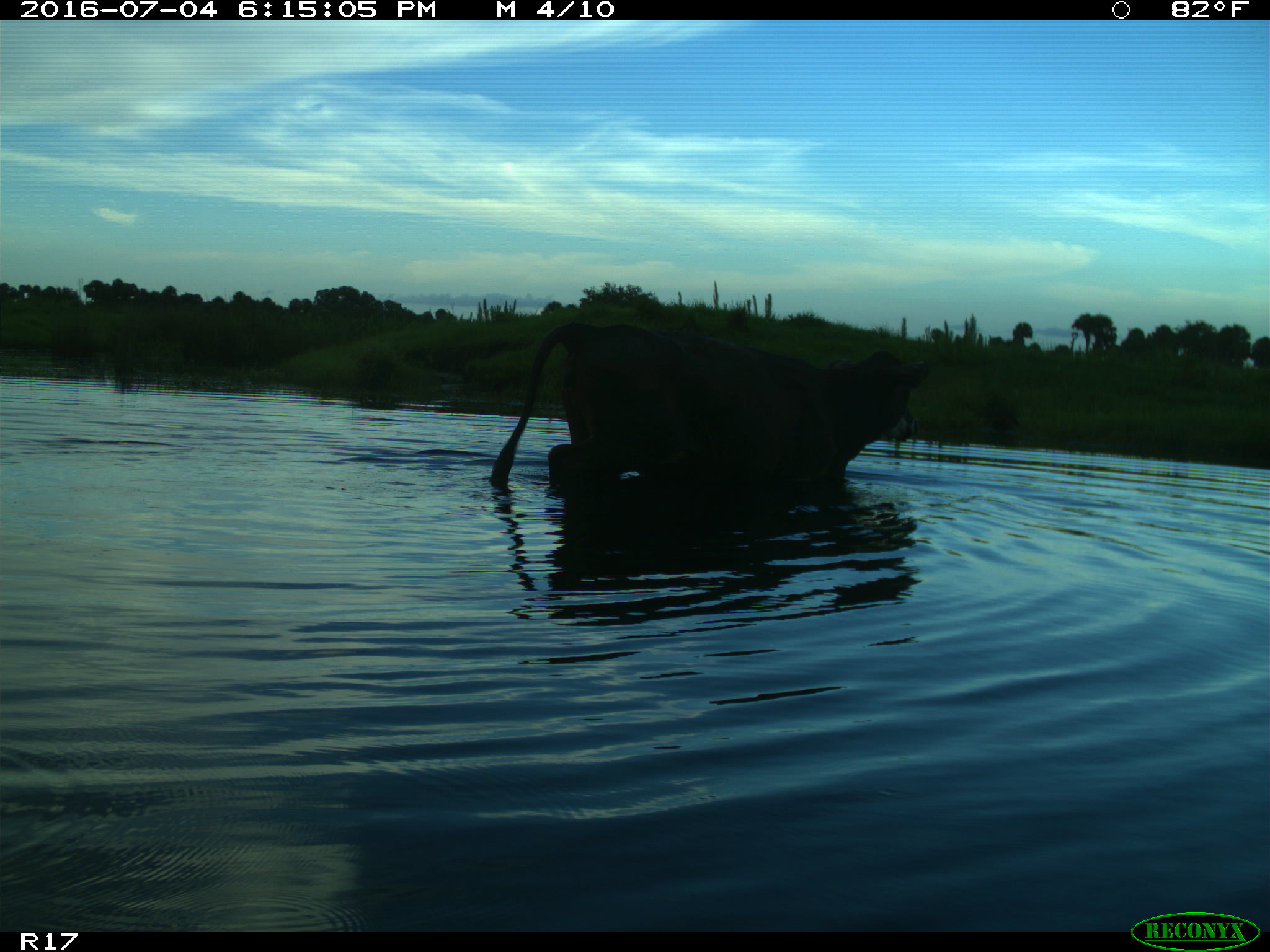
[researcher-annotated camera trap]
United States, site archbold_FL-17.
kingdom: Animalia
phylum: Chordata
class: Mammalia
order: Artiodactyla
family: Bovidae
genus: Bos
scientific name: Bos taurus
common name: domestic cow